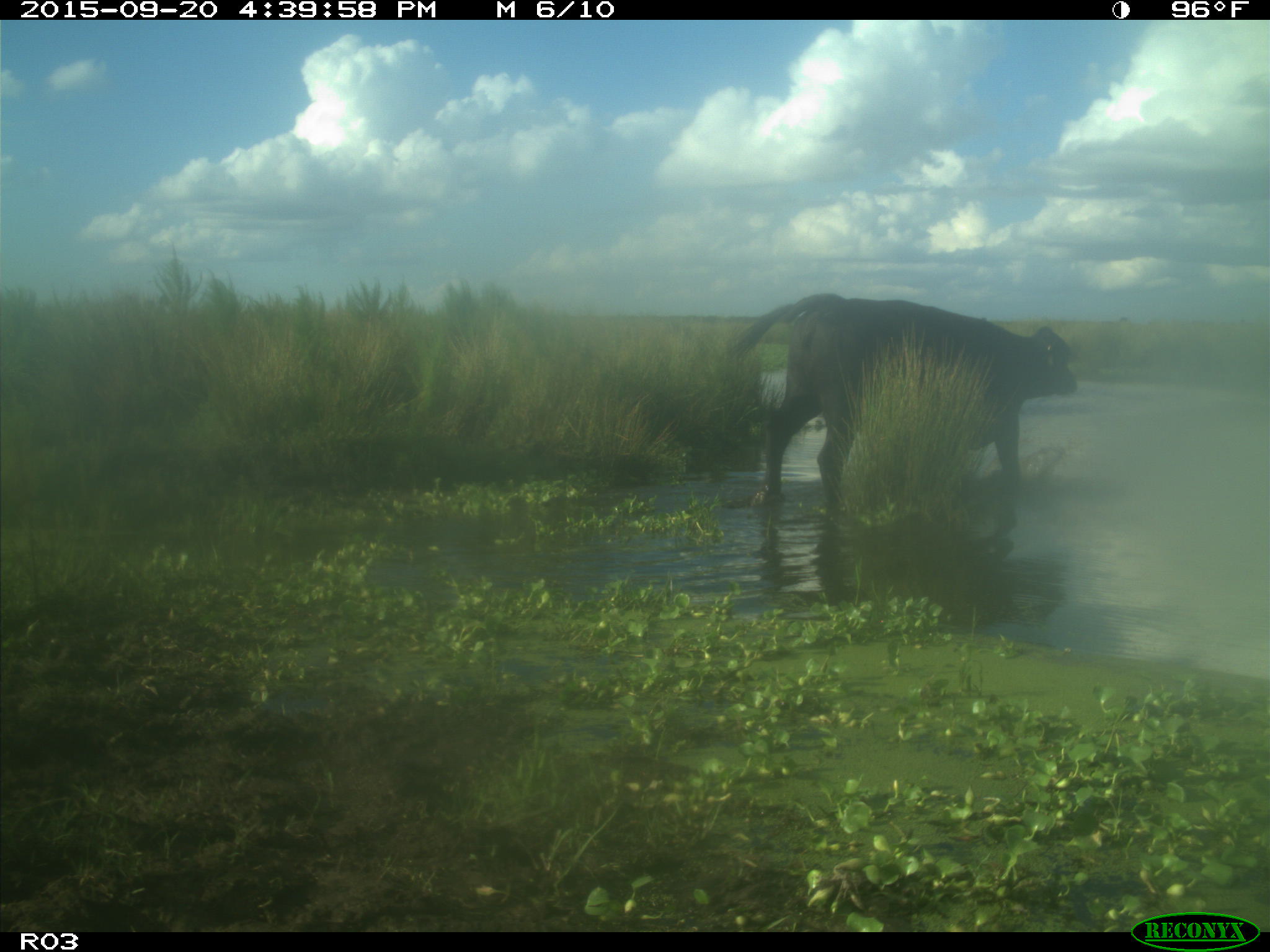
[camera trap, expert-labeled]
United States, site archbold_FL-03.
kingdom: Animalia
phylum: Chordata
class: Mammalia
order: Artiodactyla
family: Bovidae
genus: Bos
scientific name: Bos taurus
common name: domestic cow